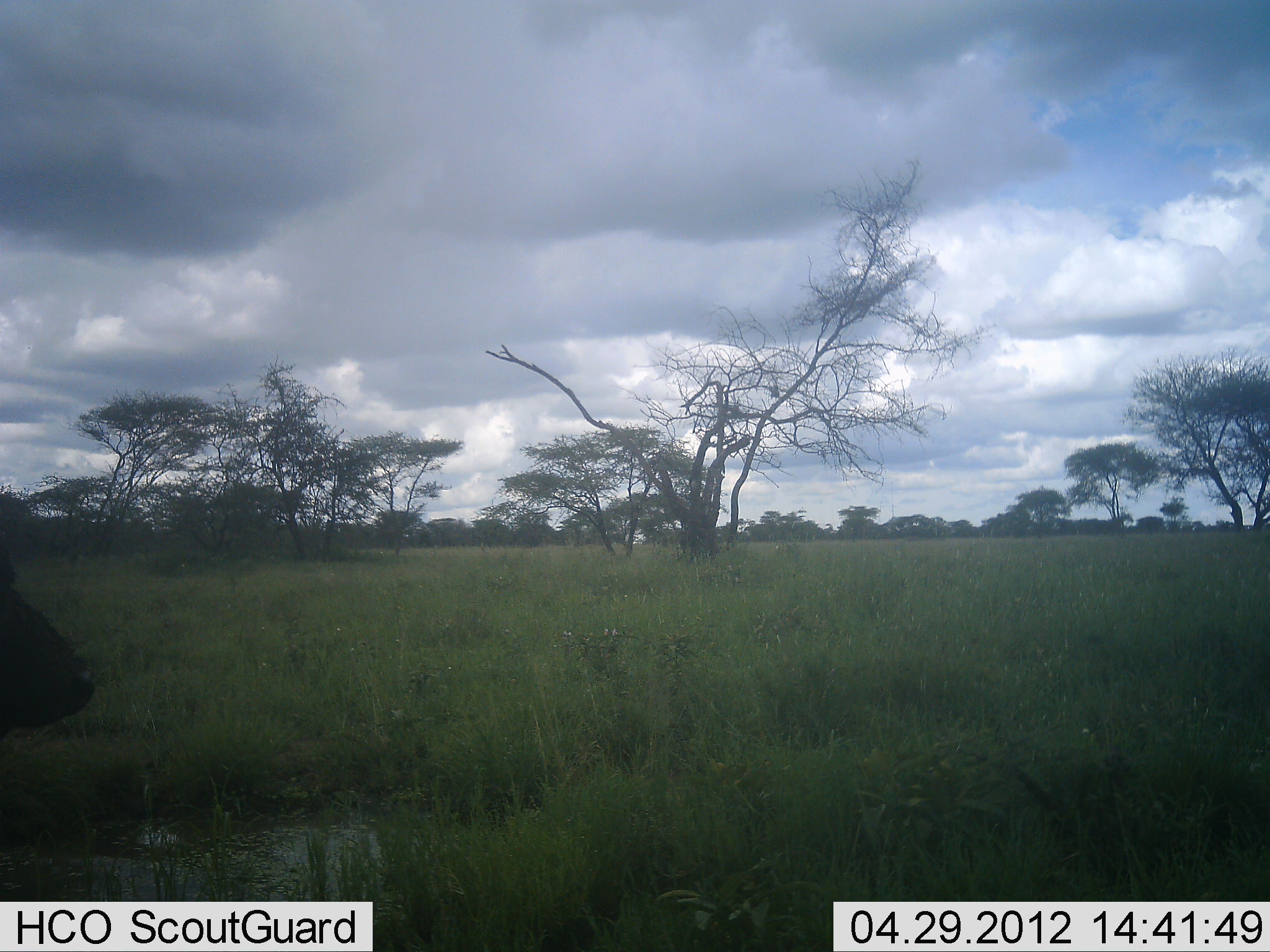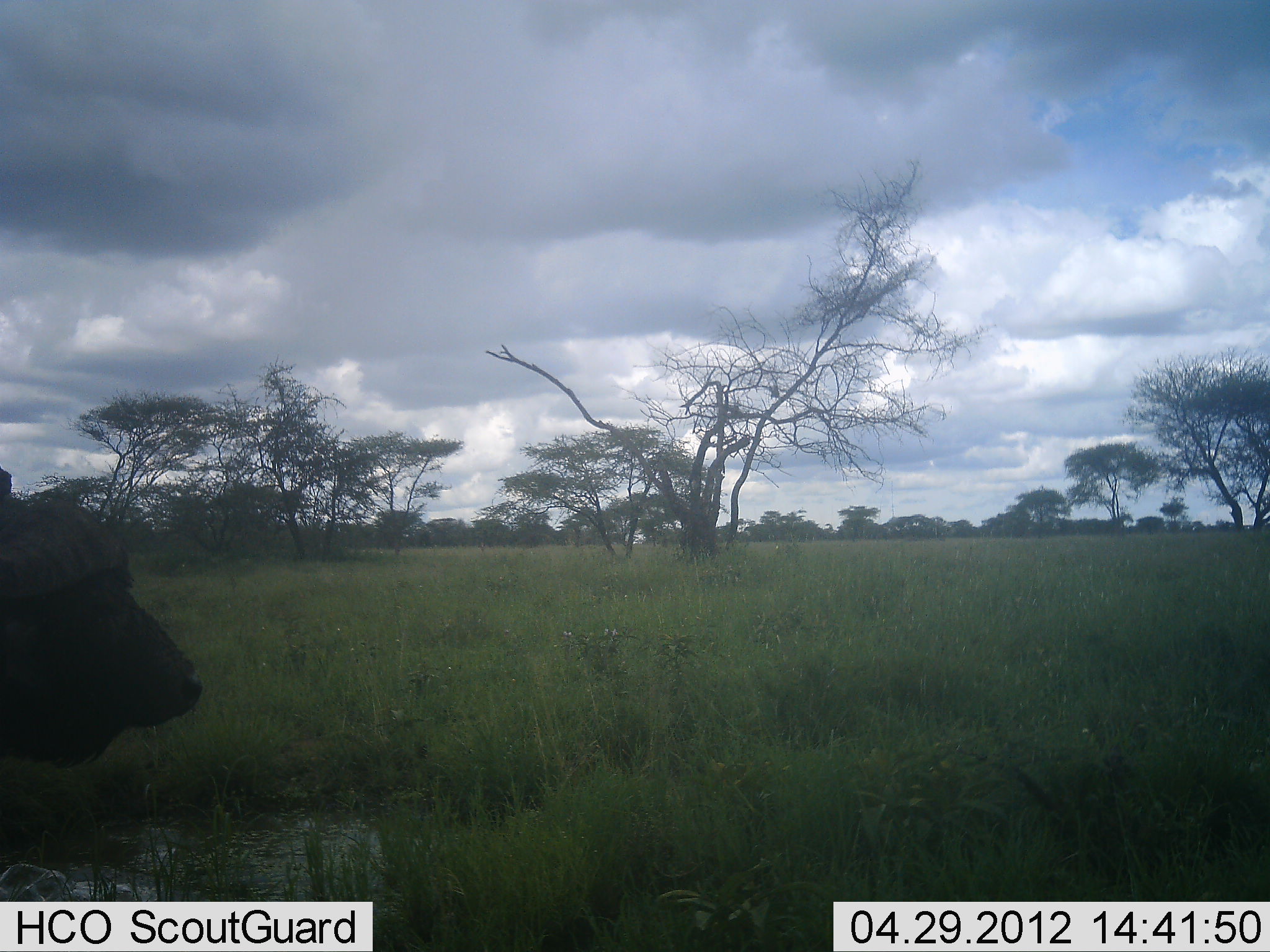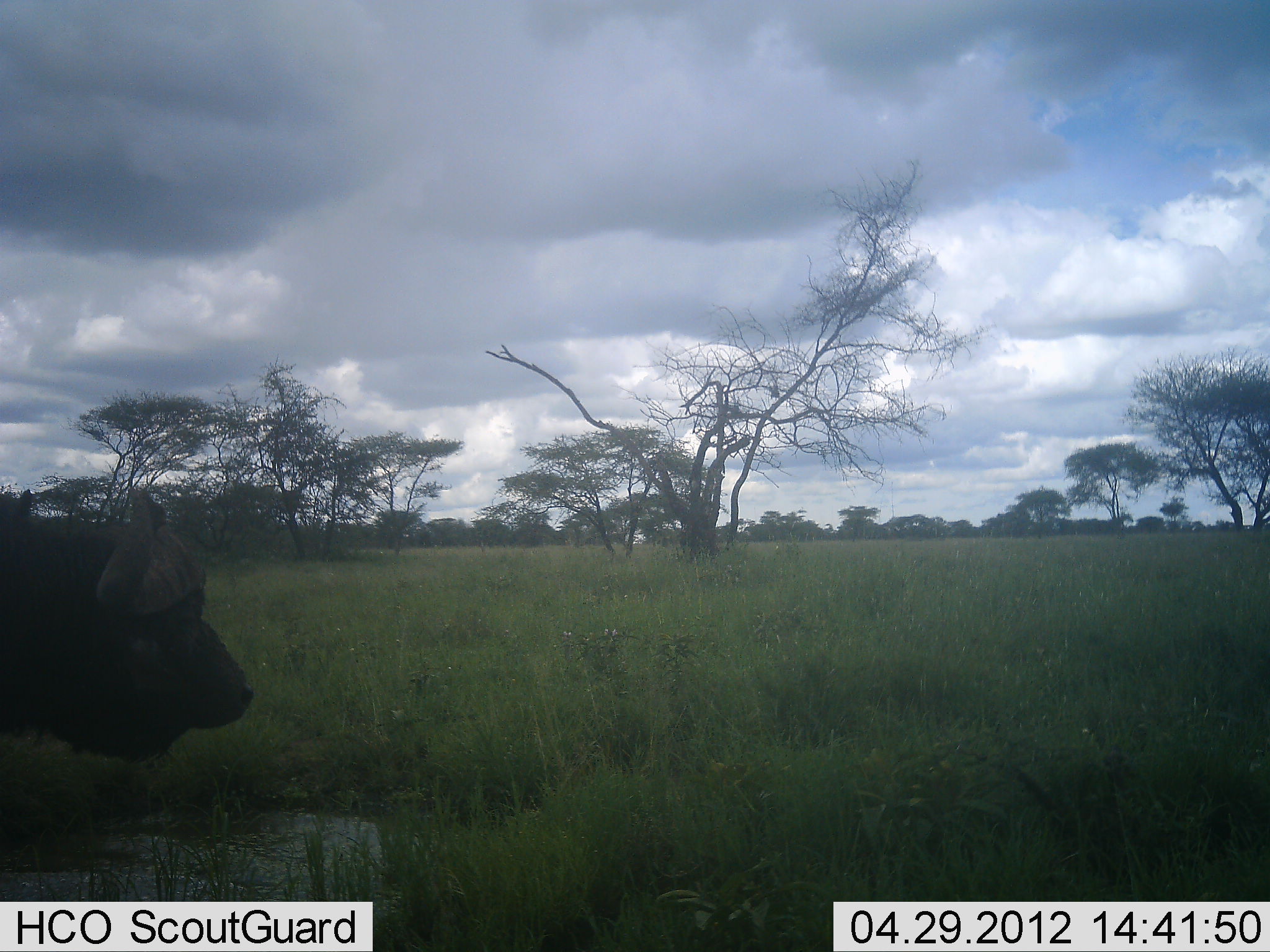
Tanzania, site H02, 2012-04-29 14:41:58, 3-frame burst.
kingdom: Animalia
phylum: Chordata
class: Mammalia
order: Artiodactyla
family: Bovidae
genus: Syncerus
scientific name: Syncerus caffer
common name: cape buffalo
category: buffalo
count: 1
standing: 16%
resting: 8%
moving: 80%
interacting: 0%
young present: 0%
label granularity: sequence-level